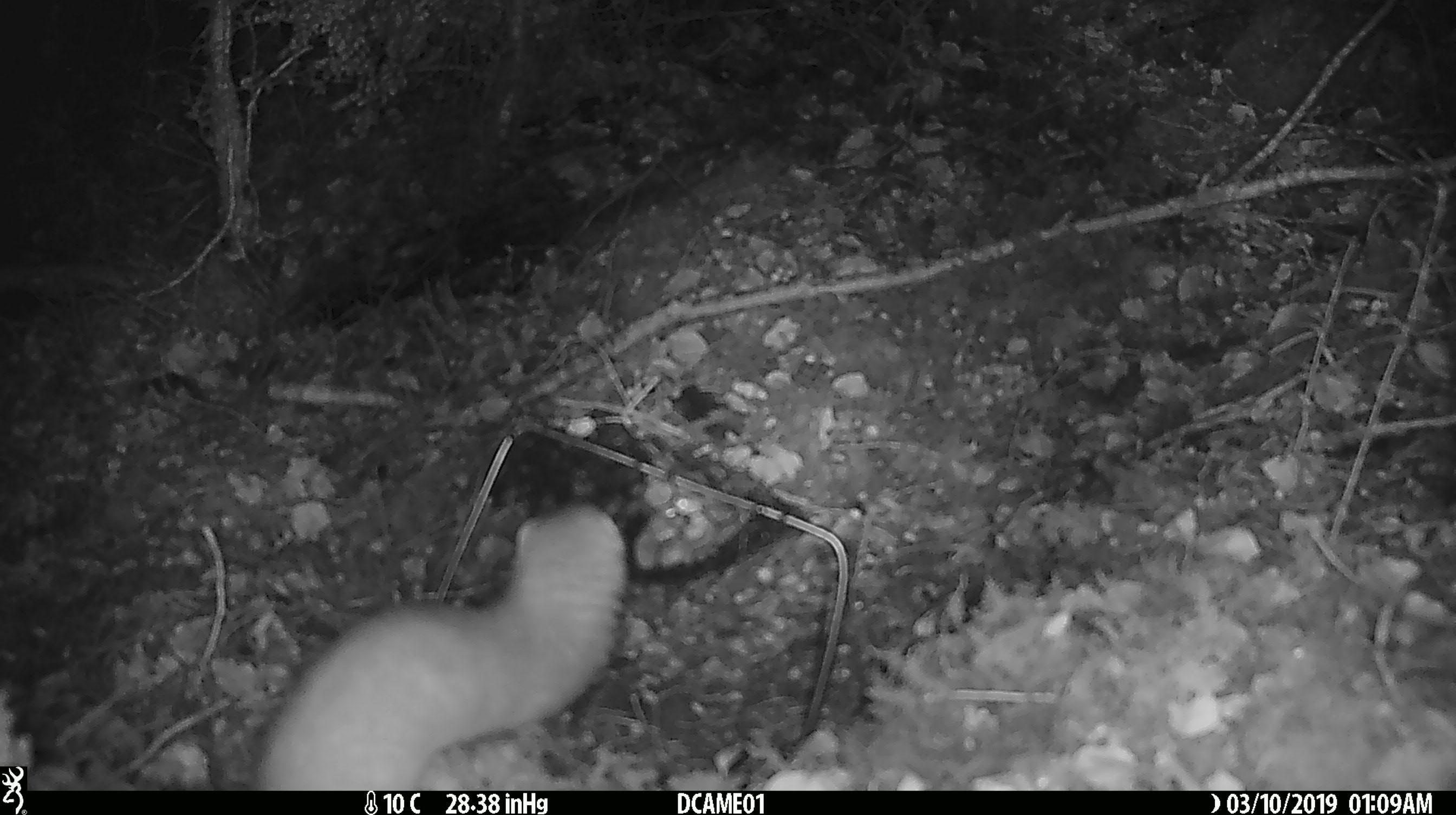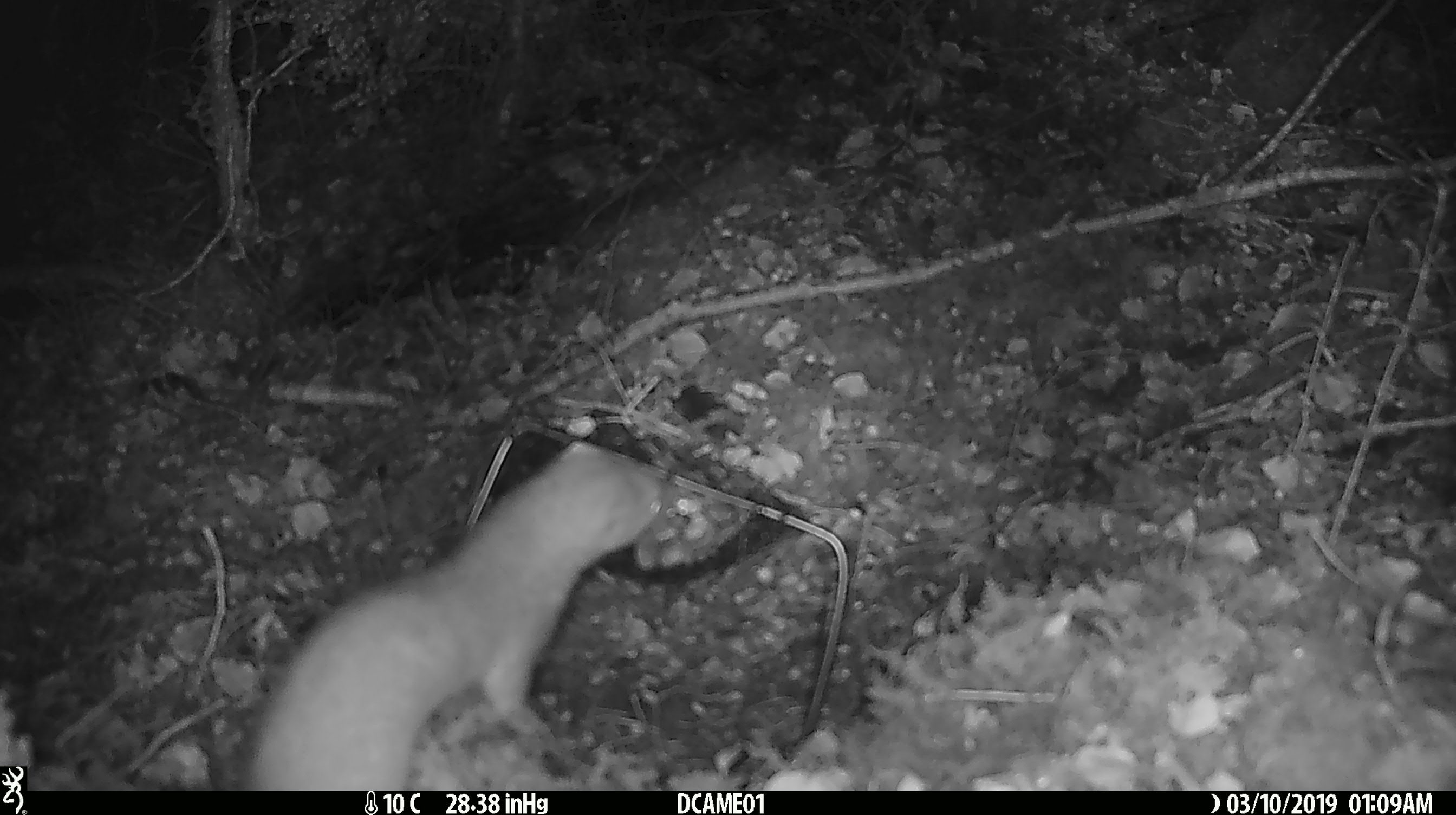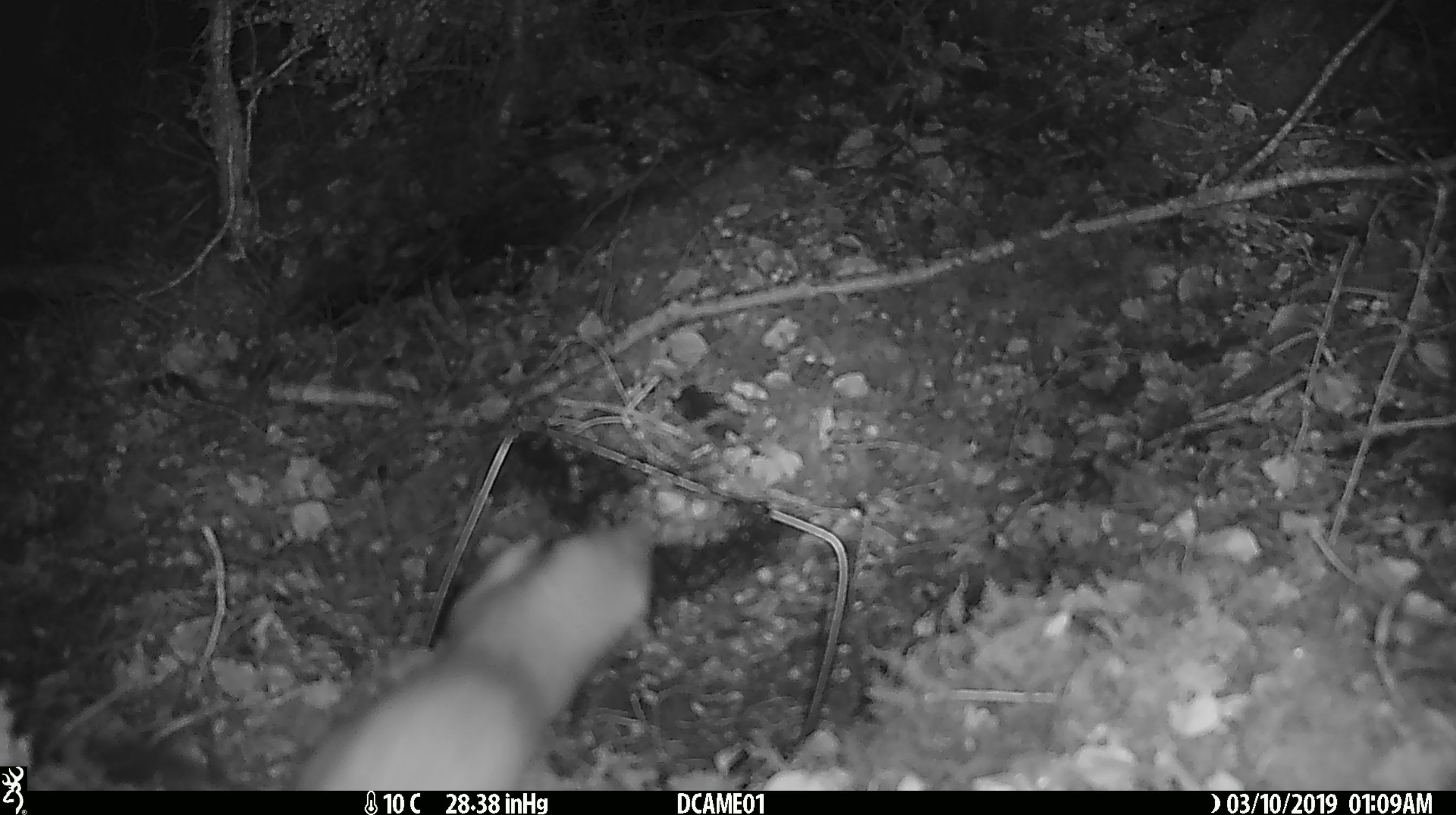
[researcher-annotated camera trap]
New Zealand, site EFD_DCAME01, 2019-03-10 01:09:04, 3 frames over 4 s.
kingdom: Animalia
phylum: Chordata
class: Mammalia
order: Carnivora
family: Mustelidae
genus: Mustela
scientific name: Mustela erminea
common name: stoat